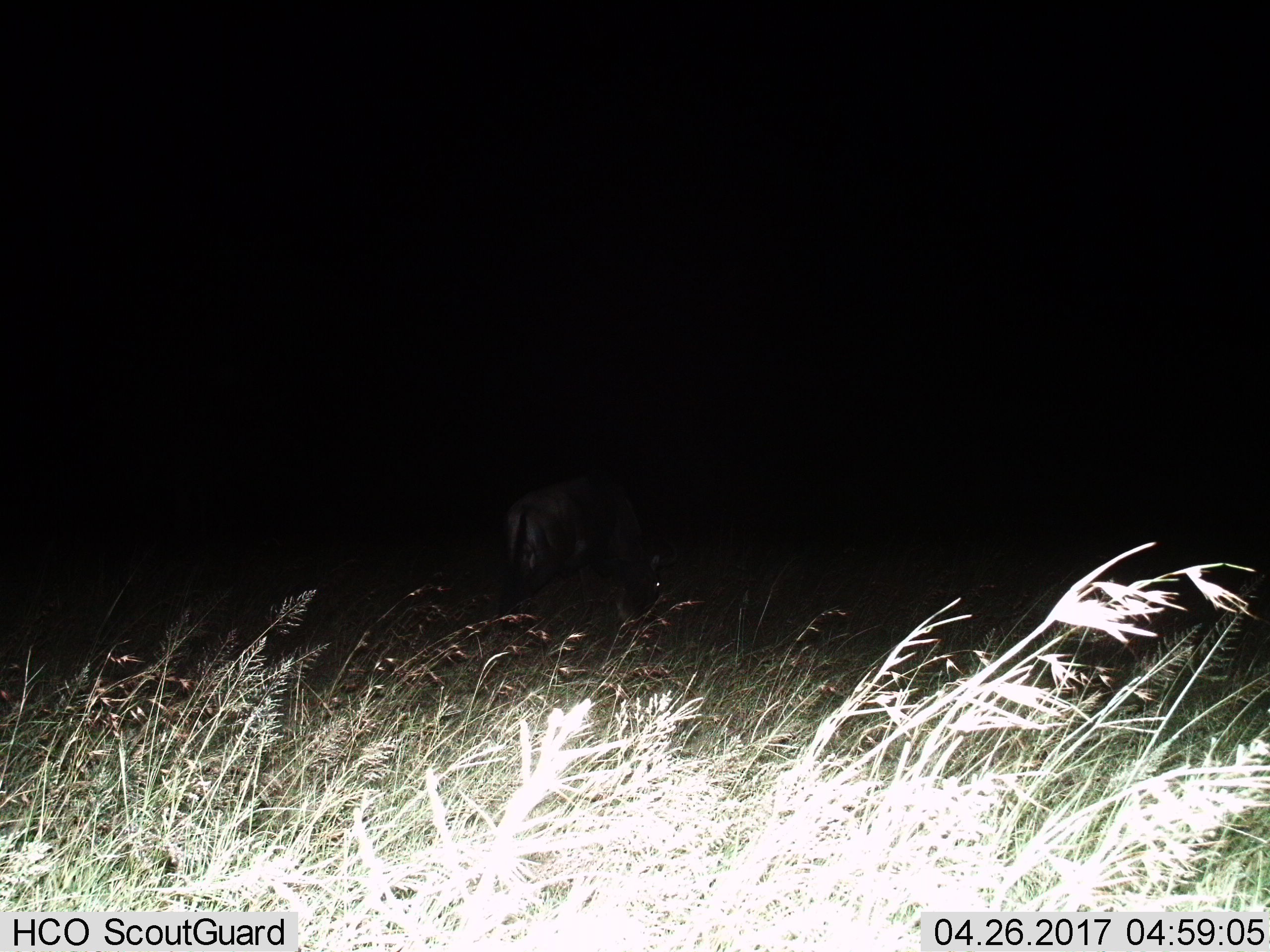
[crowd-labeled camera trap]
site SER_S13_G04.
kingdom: Animalia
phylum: Chordata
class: Mammalia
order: Artiodactyla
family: Bovidae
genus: Connochaetes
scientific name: Connochaetes taurinus taurinus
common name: blue wildebeest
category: wildebeestblue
Wildebeestblue (blue wildebeest) (Connochaetes taurinus taurinus), count 1. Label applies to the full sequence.